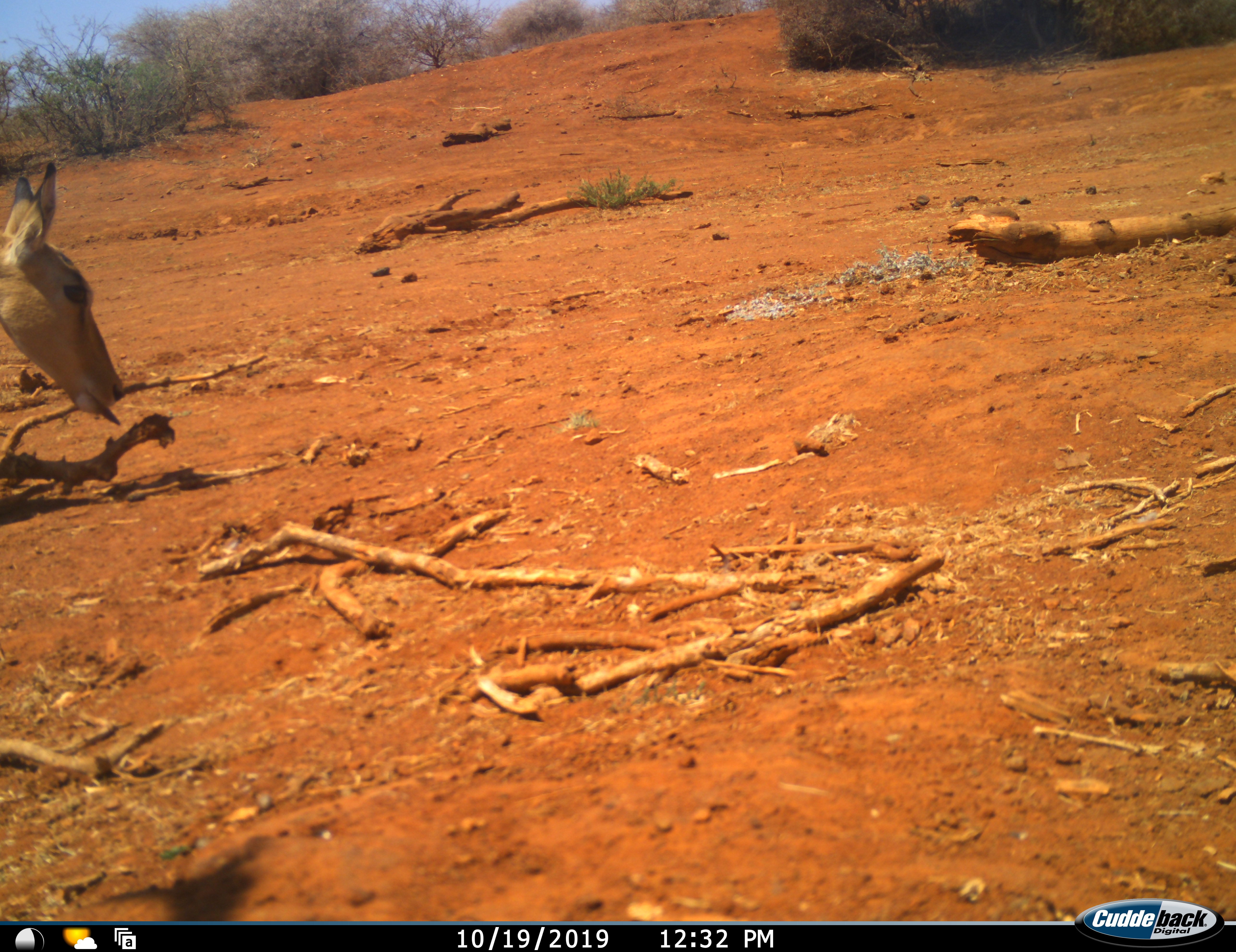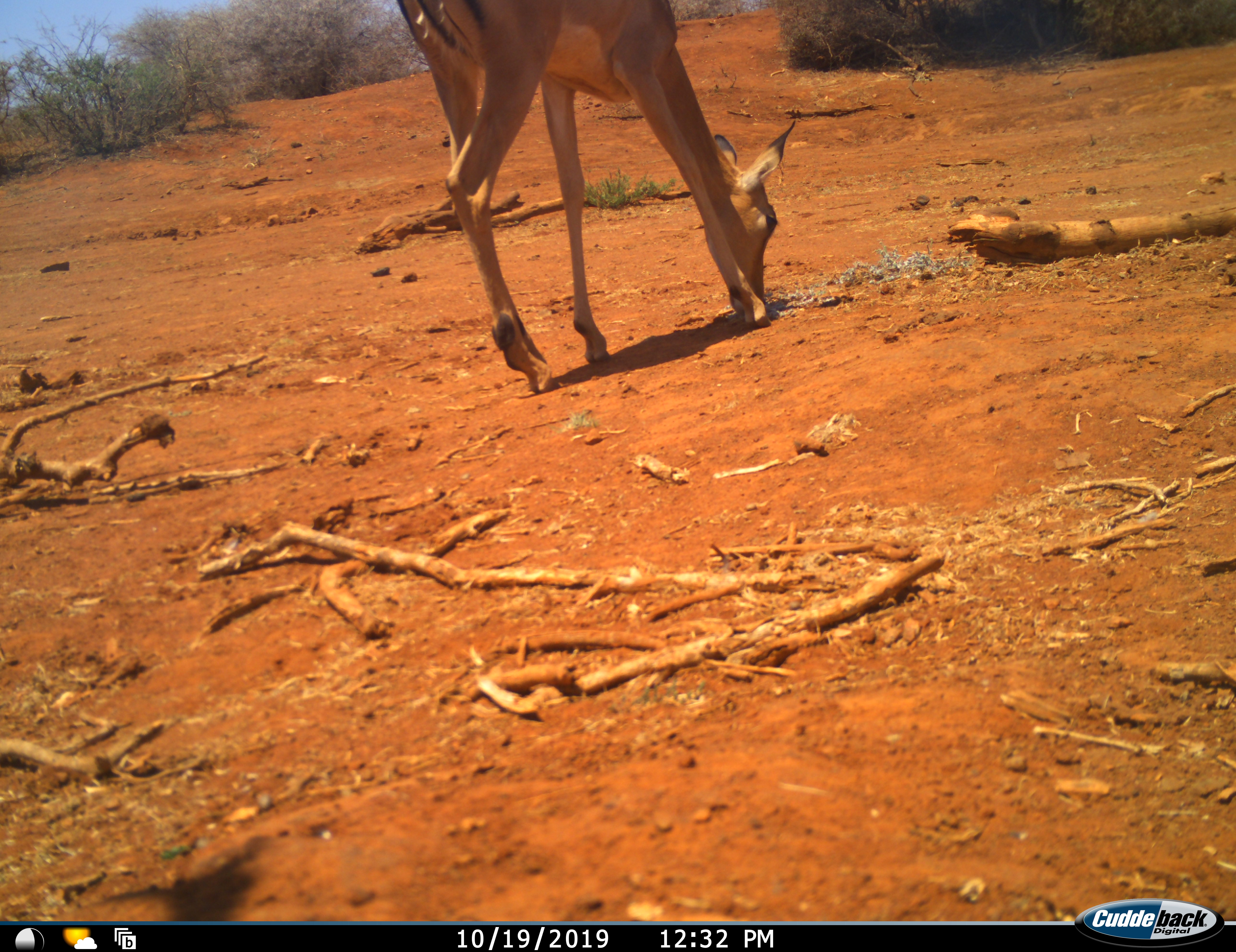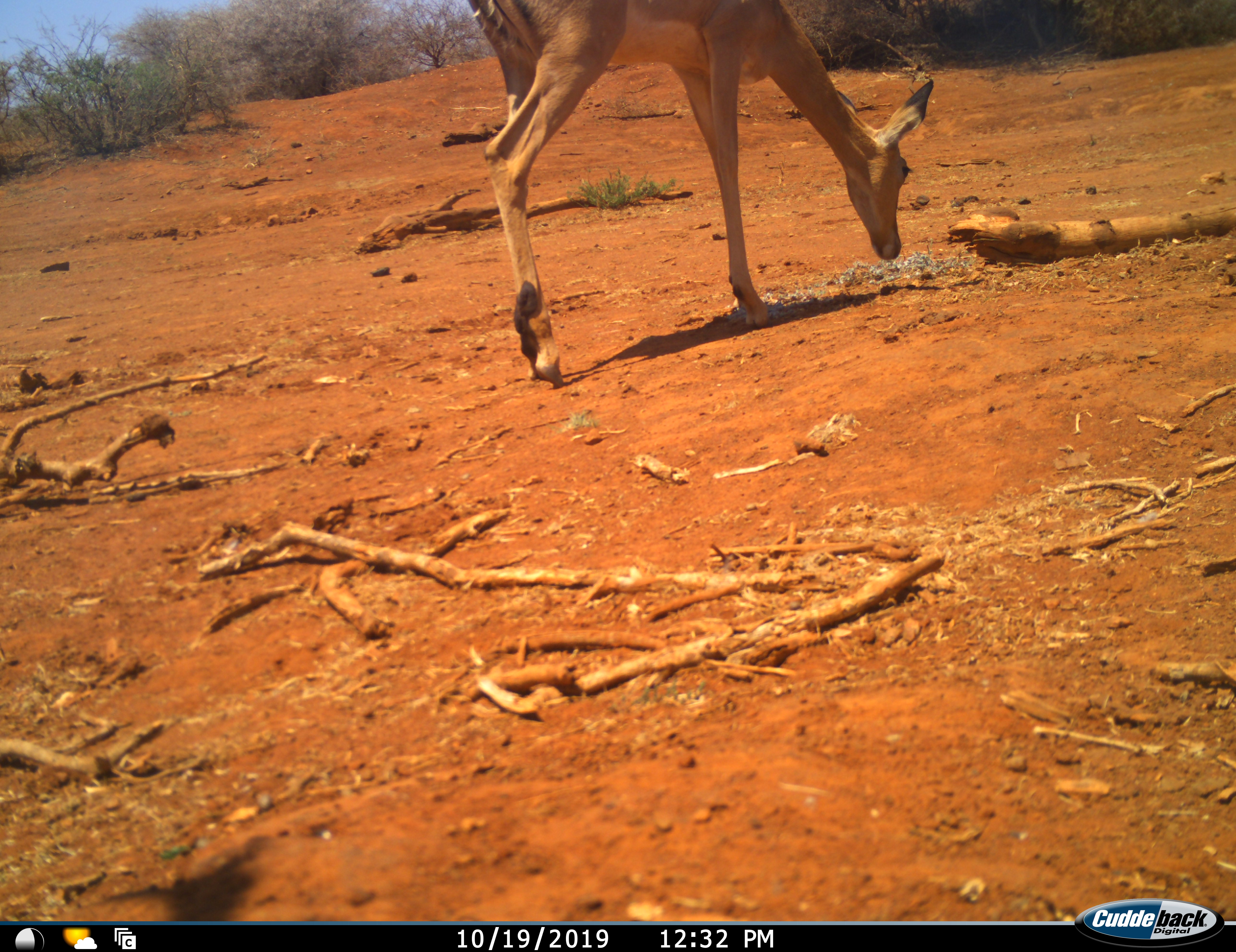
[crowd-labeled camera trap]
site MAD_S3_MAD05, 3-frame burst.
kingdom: Animalia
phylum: Chordata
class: Mammalia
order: Artiodactyla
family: Bovidae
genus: Aepyceros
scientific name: Aepyceros melampus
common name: impala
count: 1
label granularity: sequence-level